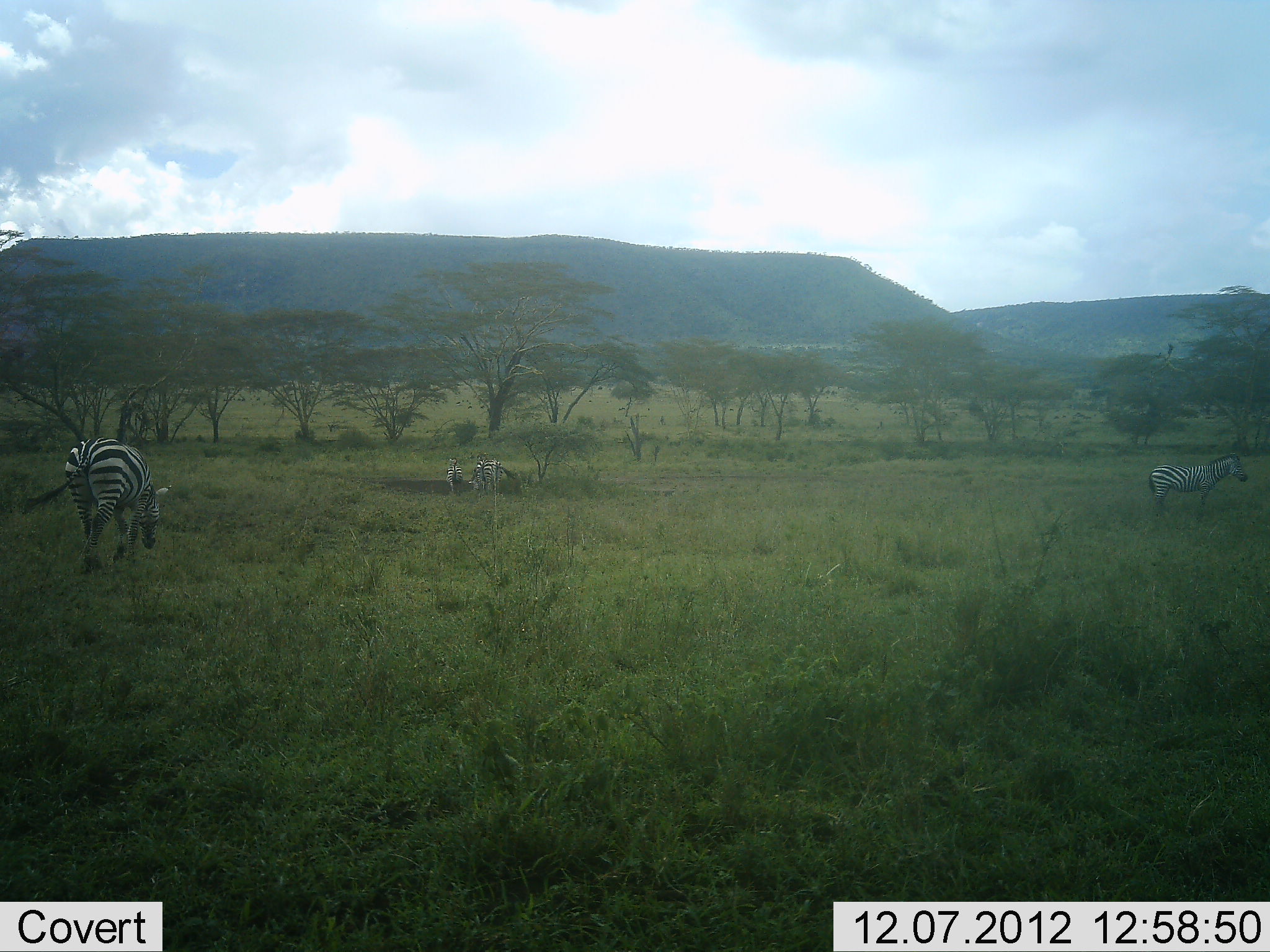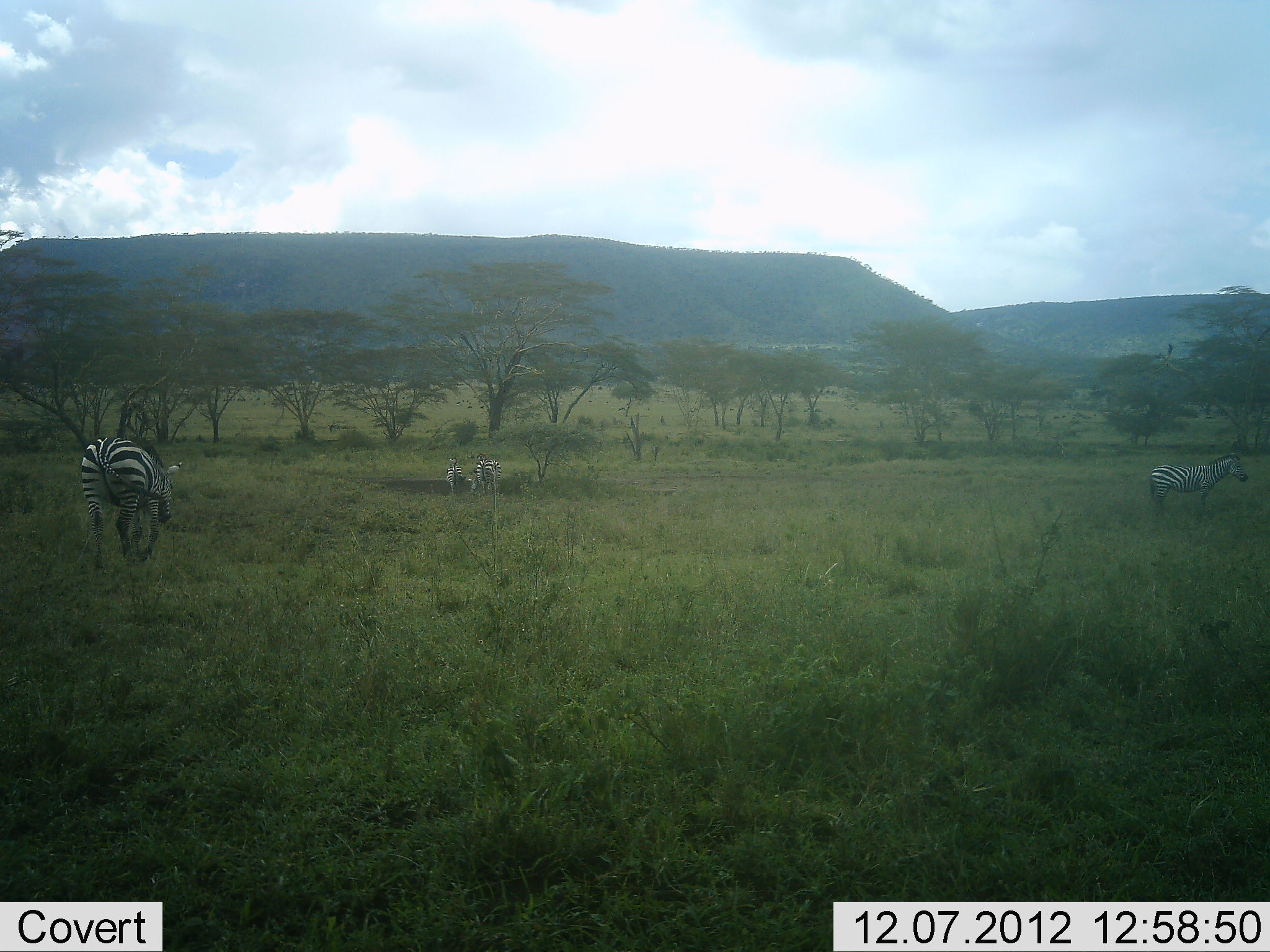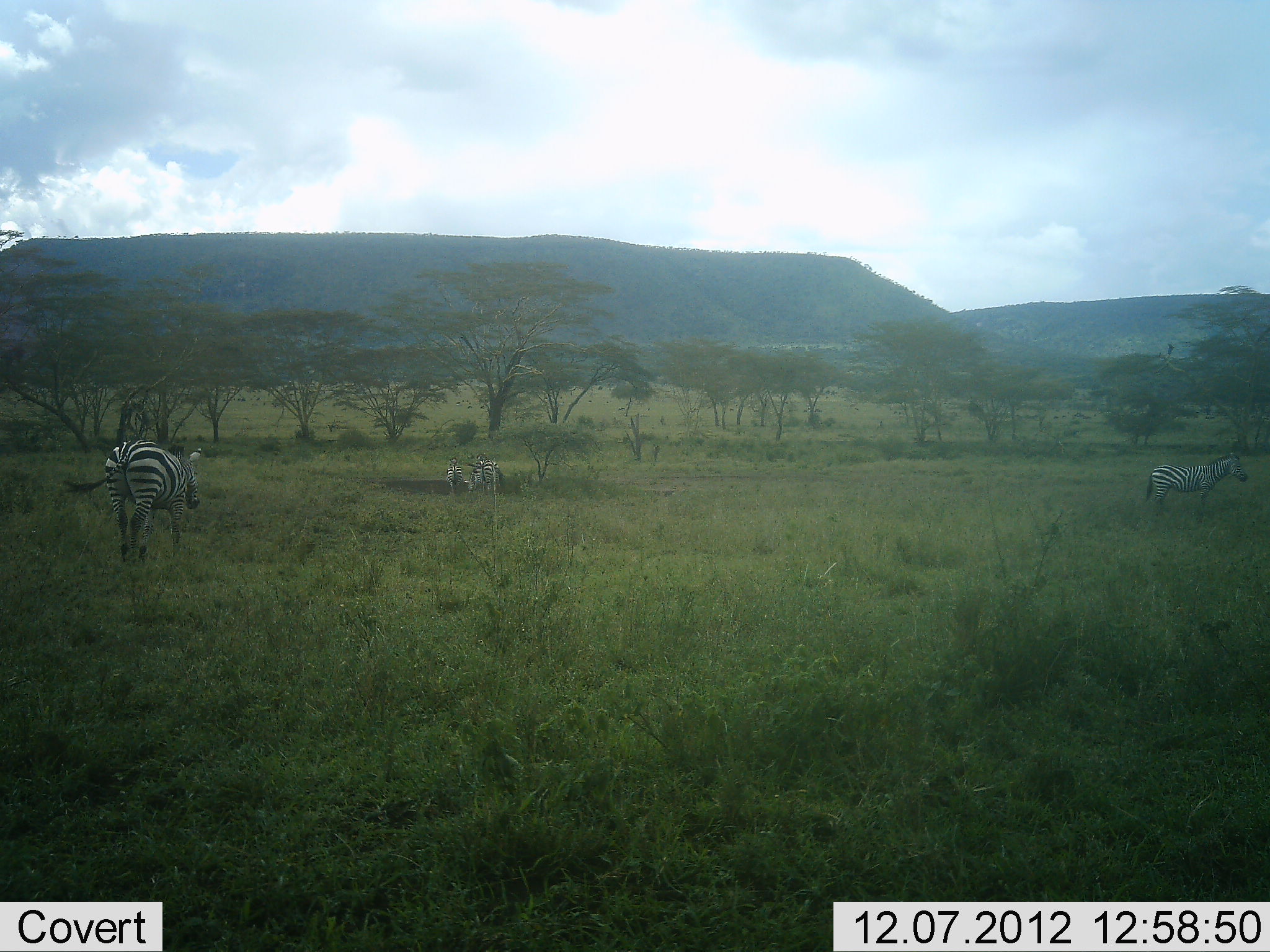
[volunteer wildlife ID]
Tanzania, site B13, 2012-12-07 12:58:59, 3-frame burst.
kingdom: Animalia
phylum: Chordata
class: Mammalia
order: Perissodactyla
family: Equidae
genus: Equus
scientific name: Equus quagga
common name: plains zebra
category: zebra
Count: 4.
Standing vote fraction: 80%.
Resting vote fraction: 30%.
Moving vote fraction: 70%.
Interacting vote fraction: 0%.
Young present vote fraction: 0%.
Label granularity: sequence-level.